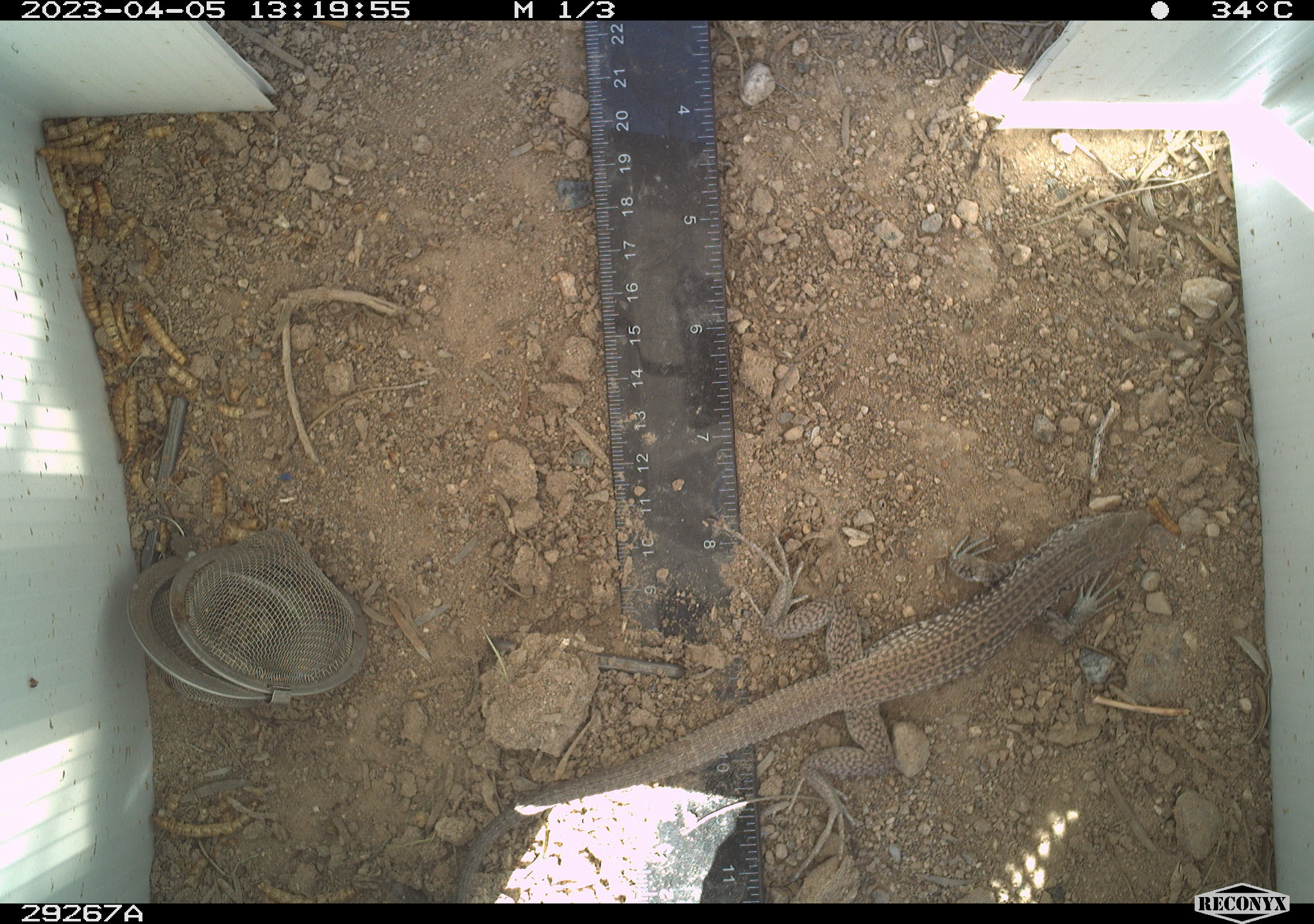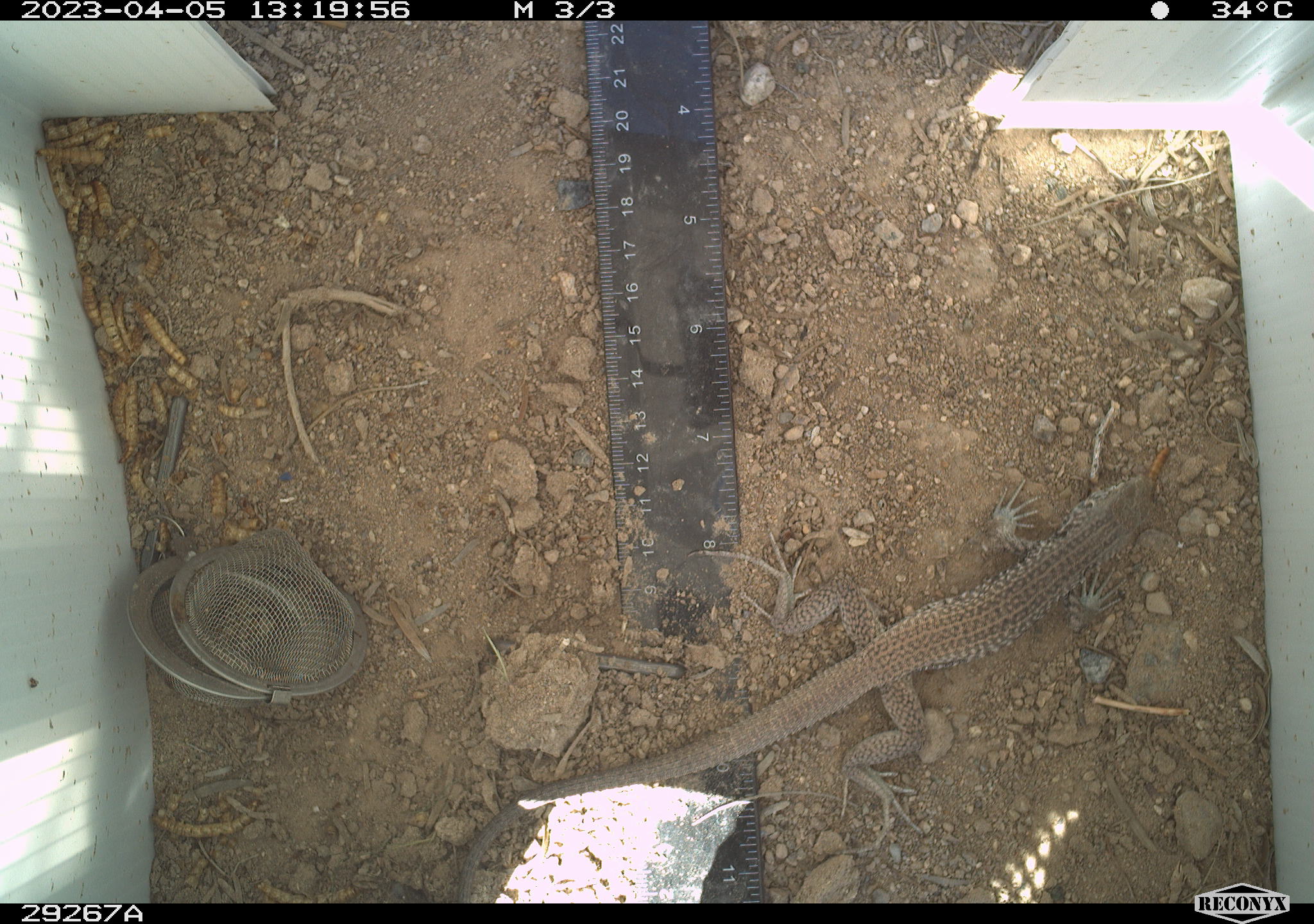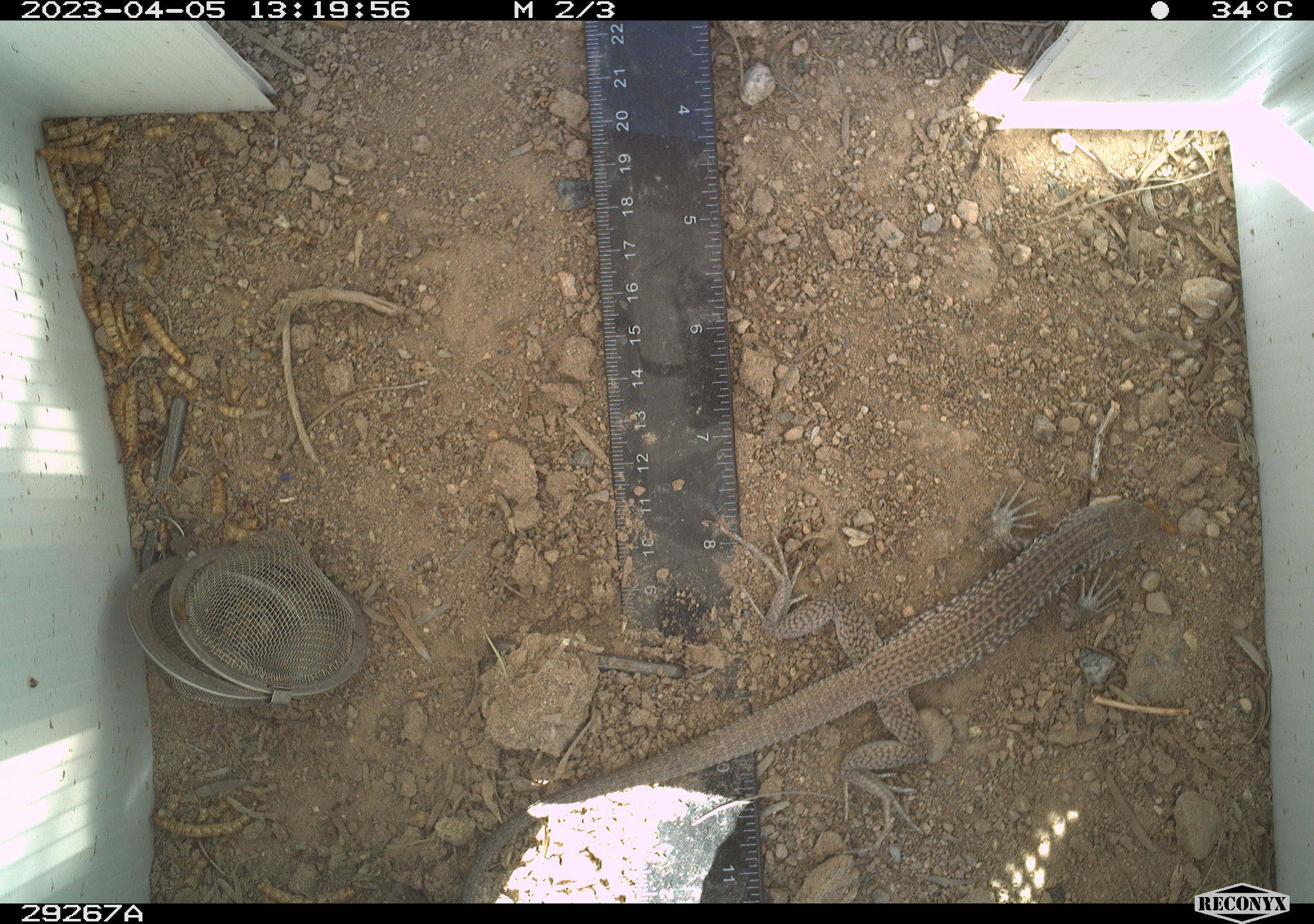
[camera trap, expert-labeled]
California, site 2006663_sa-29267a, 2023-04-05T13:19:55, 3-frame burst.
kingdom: Animalia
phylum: Chordata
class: Reptilia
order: Squamata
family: Teiidae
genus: Aspidoscelis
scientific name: Aspidoscelis tigris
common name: western whiptail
Western whiptail (Aspidoscelis tigris).